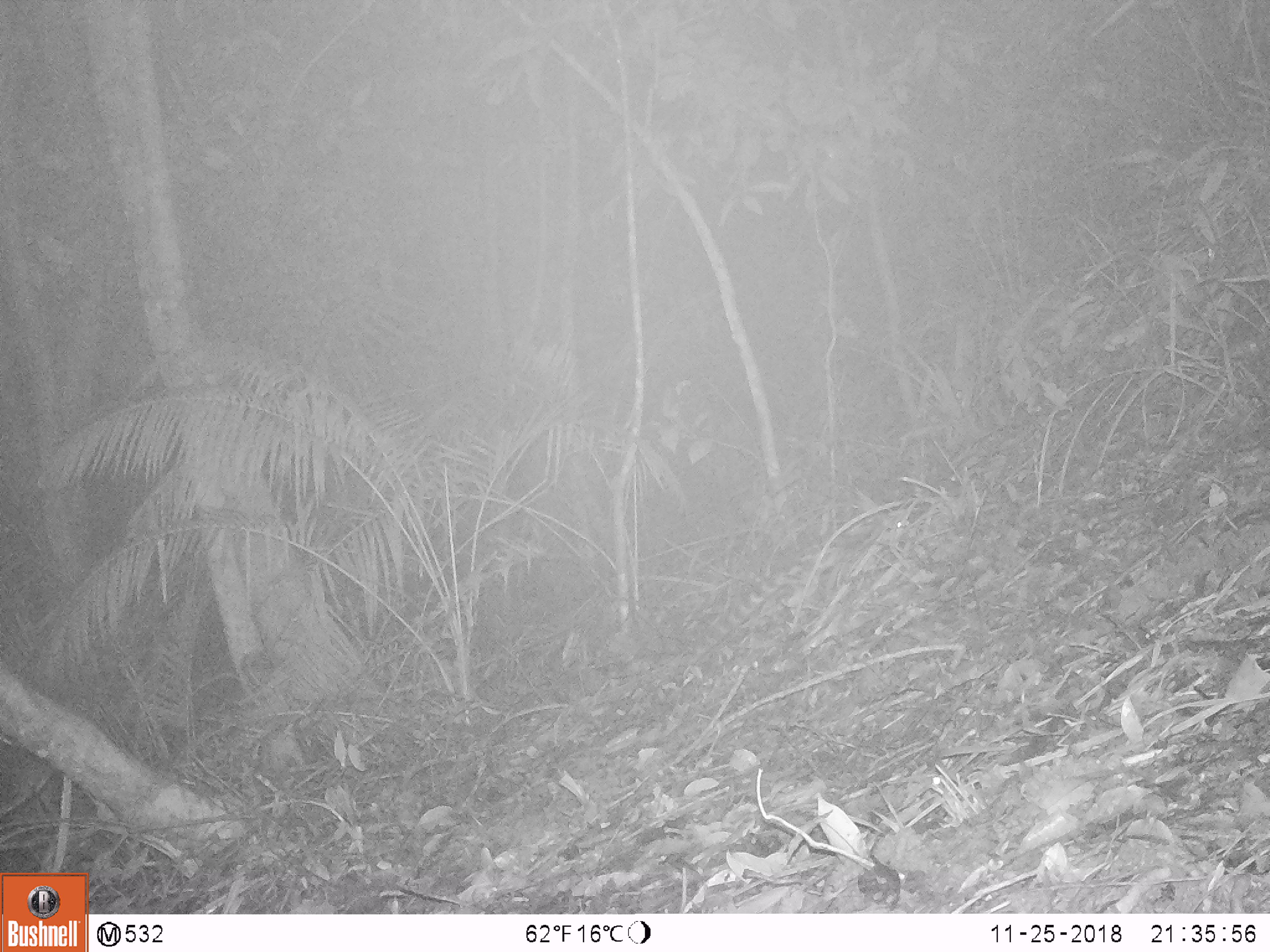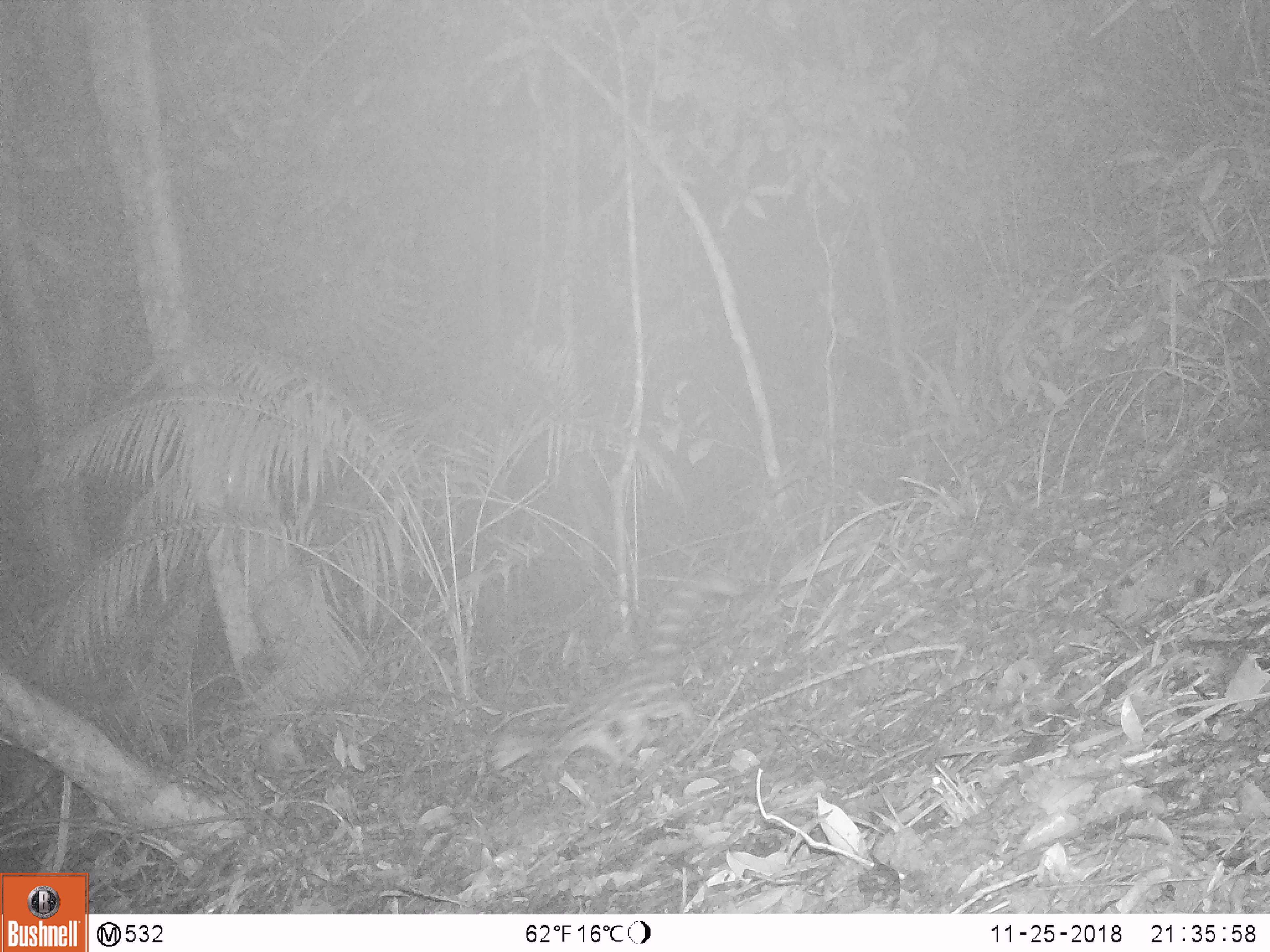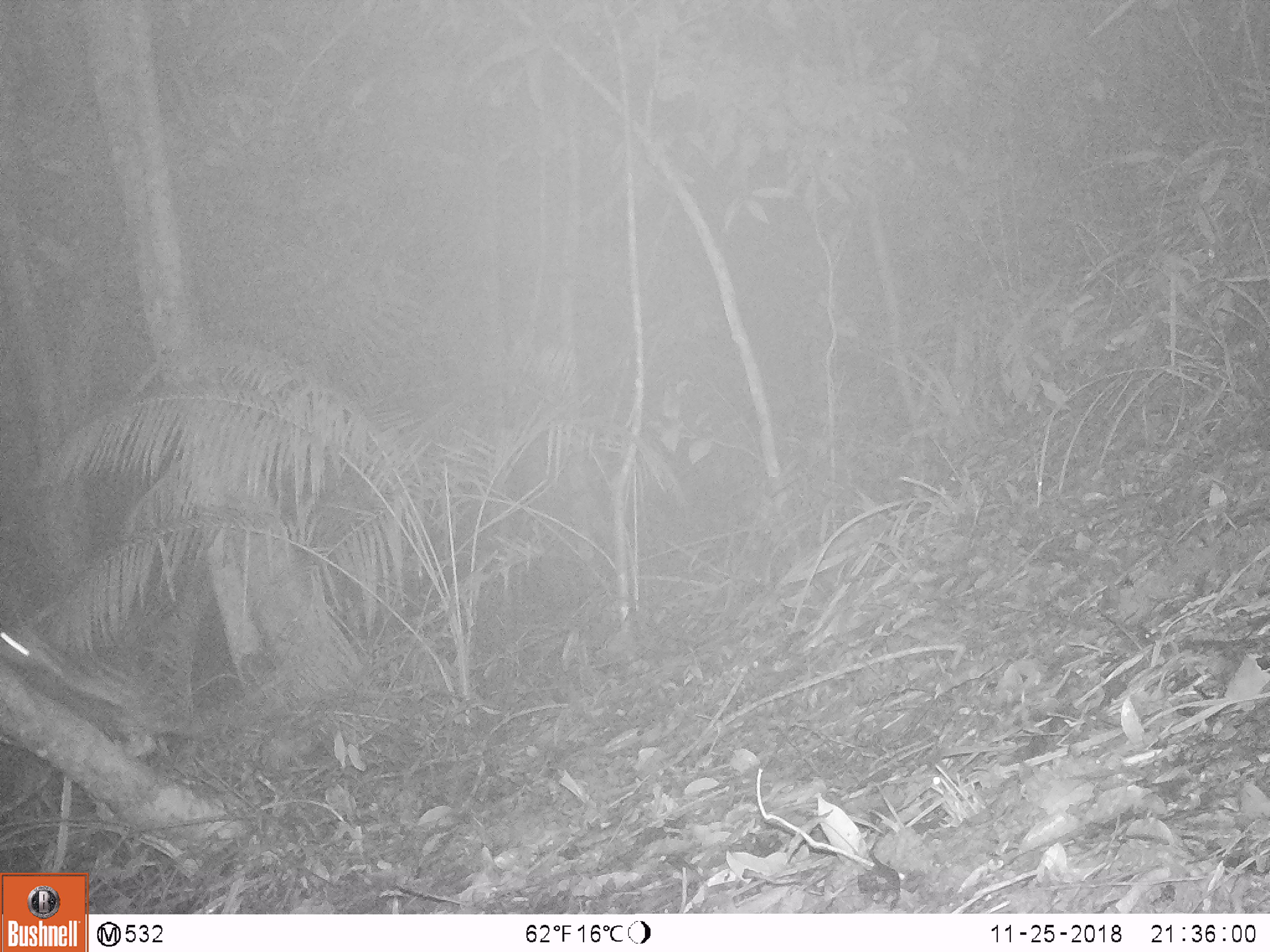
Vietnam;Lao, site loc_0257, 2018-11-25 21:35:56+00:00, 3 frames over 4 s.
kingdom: Animalia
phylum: Chordata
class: Mammalia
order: Carnivora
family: Prionodontidae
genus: Prionodon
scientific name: Prionodon pardicolor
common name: spotted linsang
Spotted linsang (Prionodon pardicolor). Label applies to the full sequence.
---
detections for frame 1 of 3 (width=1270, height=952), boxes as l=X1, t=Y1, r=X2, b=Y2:
spotted linsang: l=672, t=507, r=915, b=688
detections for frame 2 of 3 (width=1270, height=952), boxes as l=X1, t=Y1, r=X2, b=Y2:
spotted linsang: l=482, t=571, r=760, b=783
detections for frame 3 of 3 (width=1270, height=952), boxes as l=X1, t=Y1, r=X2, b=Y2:
spotted linsang: l=0, t=617, r=232, b=764